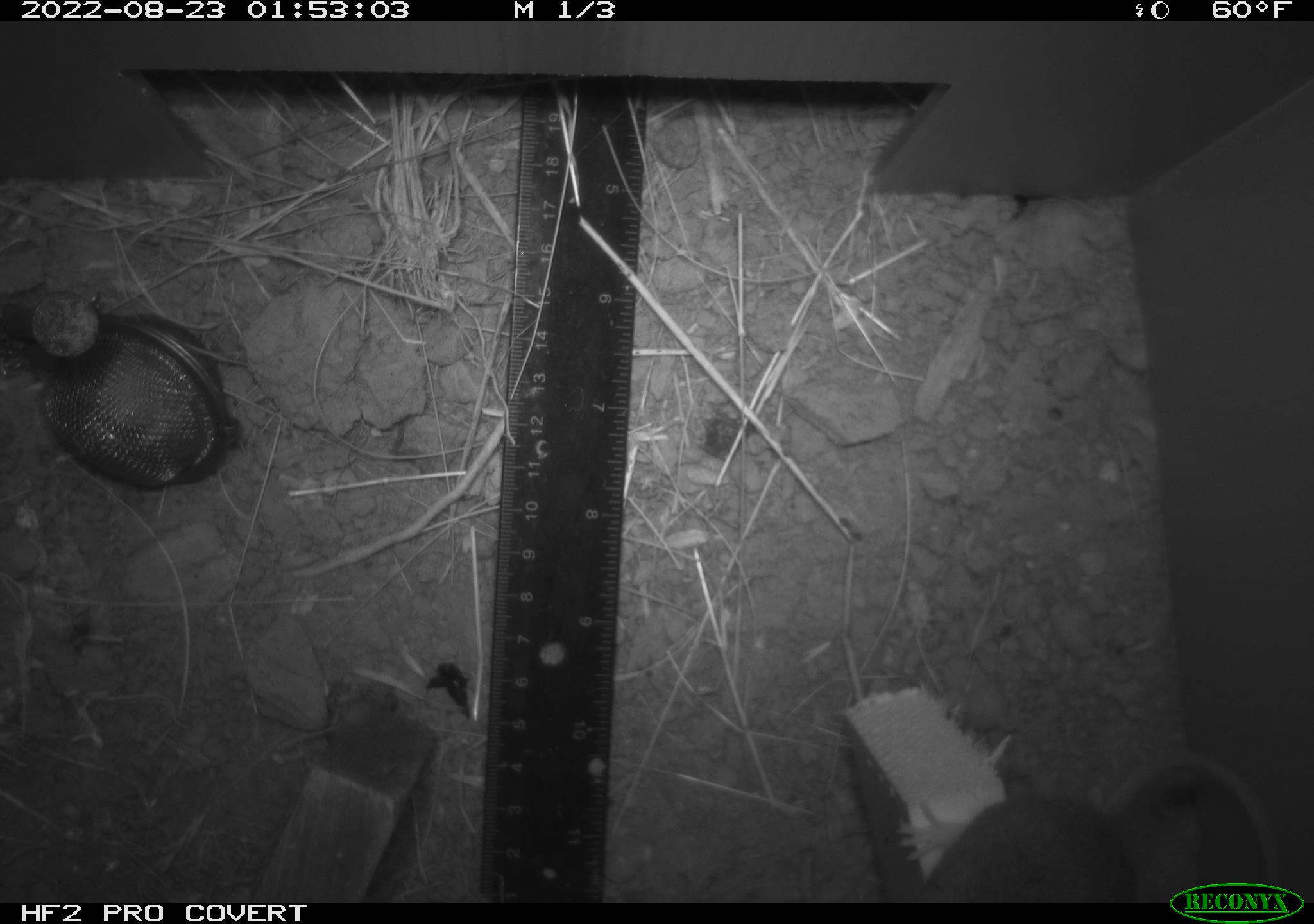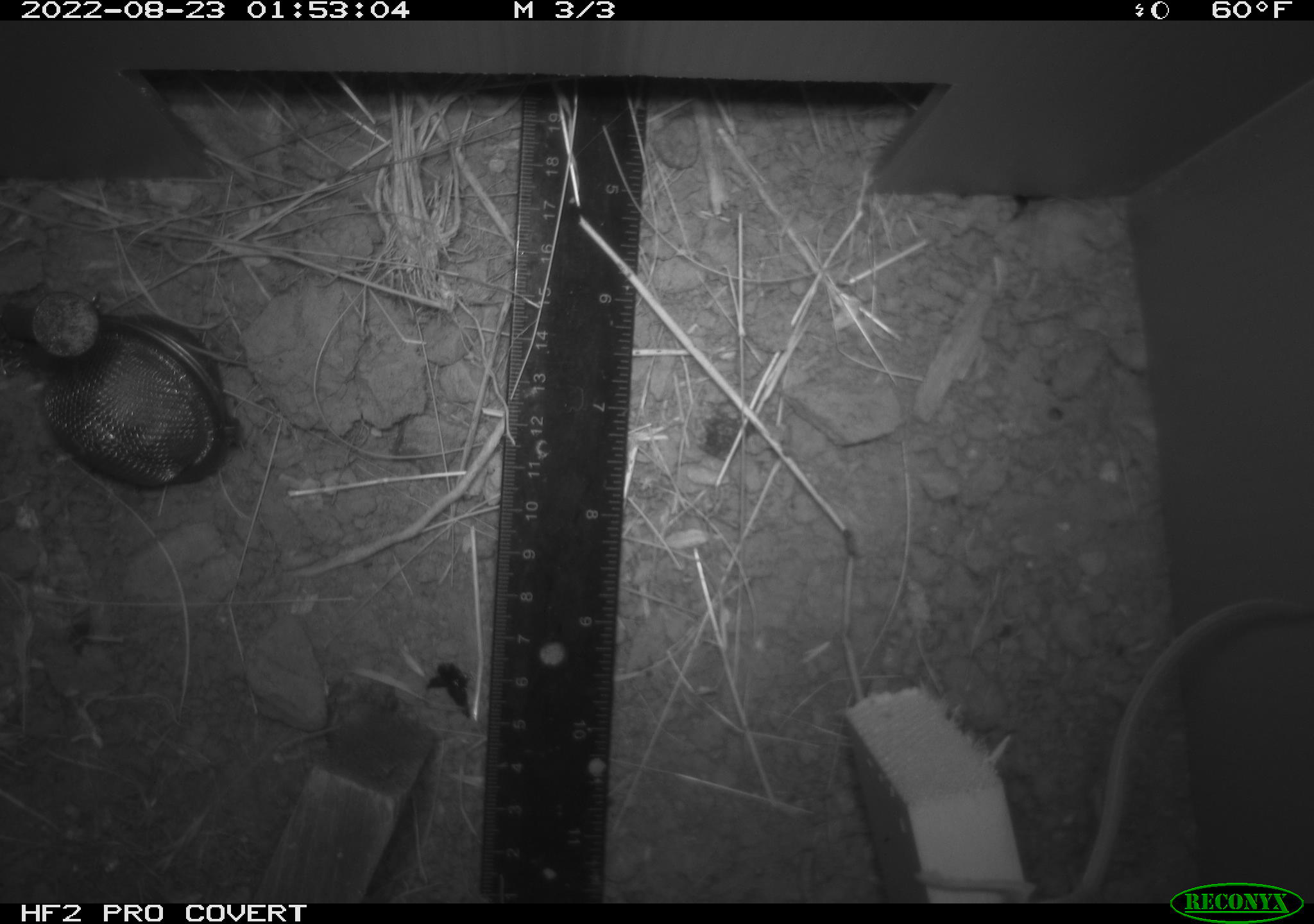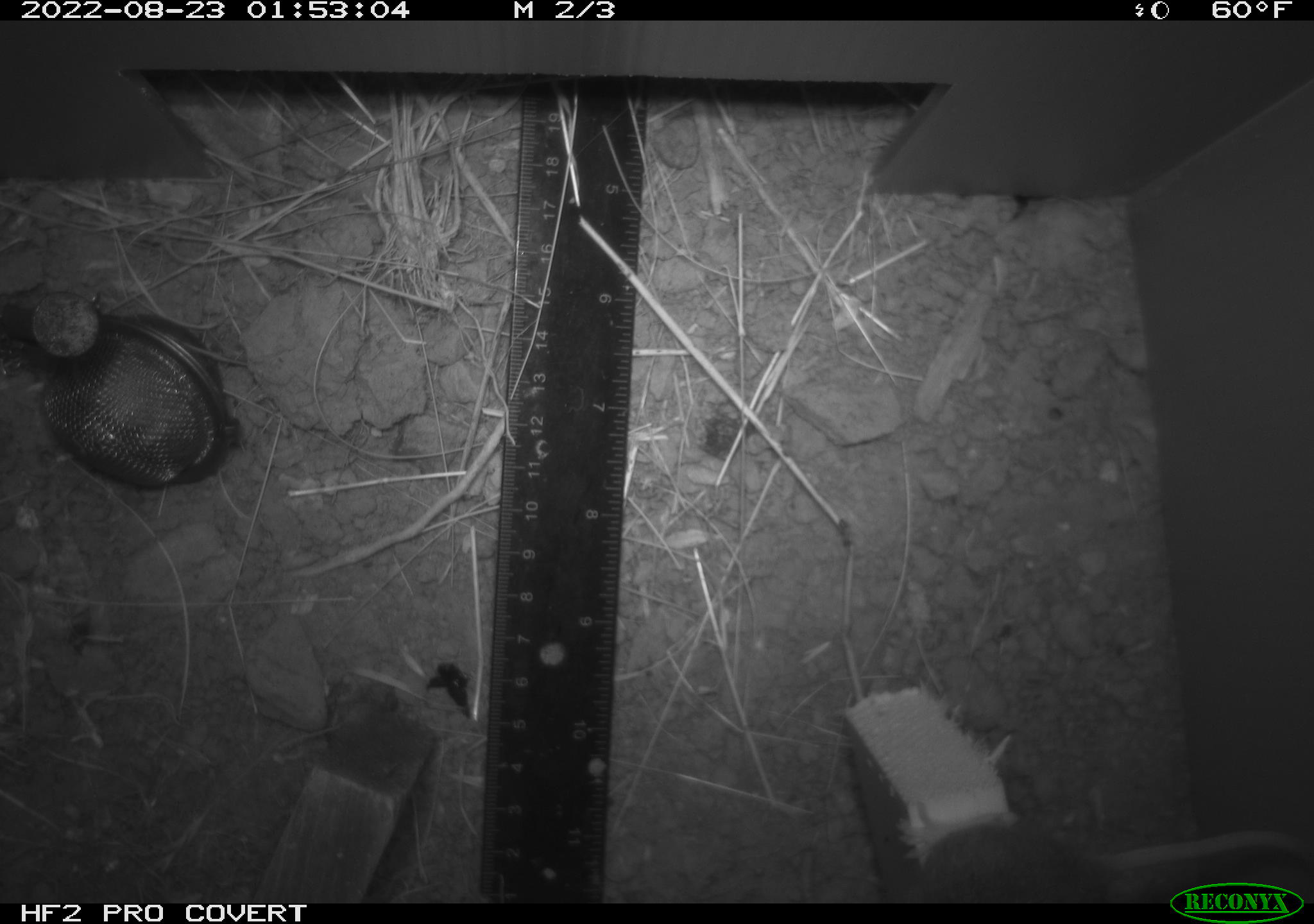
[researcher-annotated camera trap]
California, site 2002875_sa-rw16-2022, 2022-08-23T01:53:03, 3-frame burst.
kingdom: Animalia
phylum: Chordata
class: Mammalia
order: Rodentia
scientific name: Rodentia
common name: mouse species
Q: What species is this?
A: Mouse species (Rodentia).